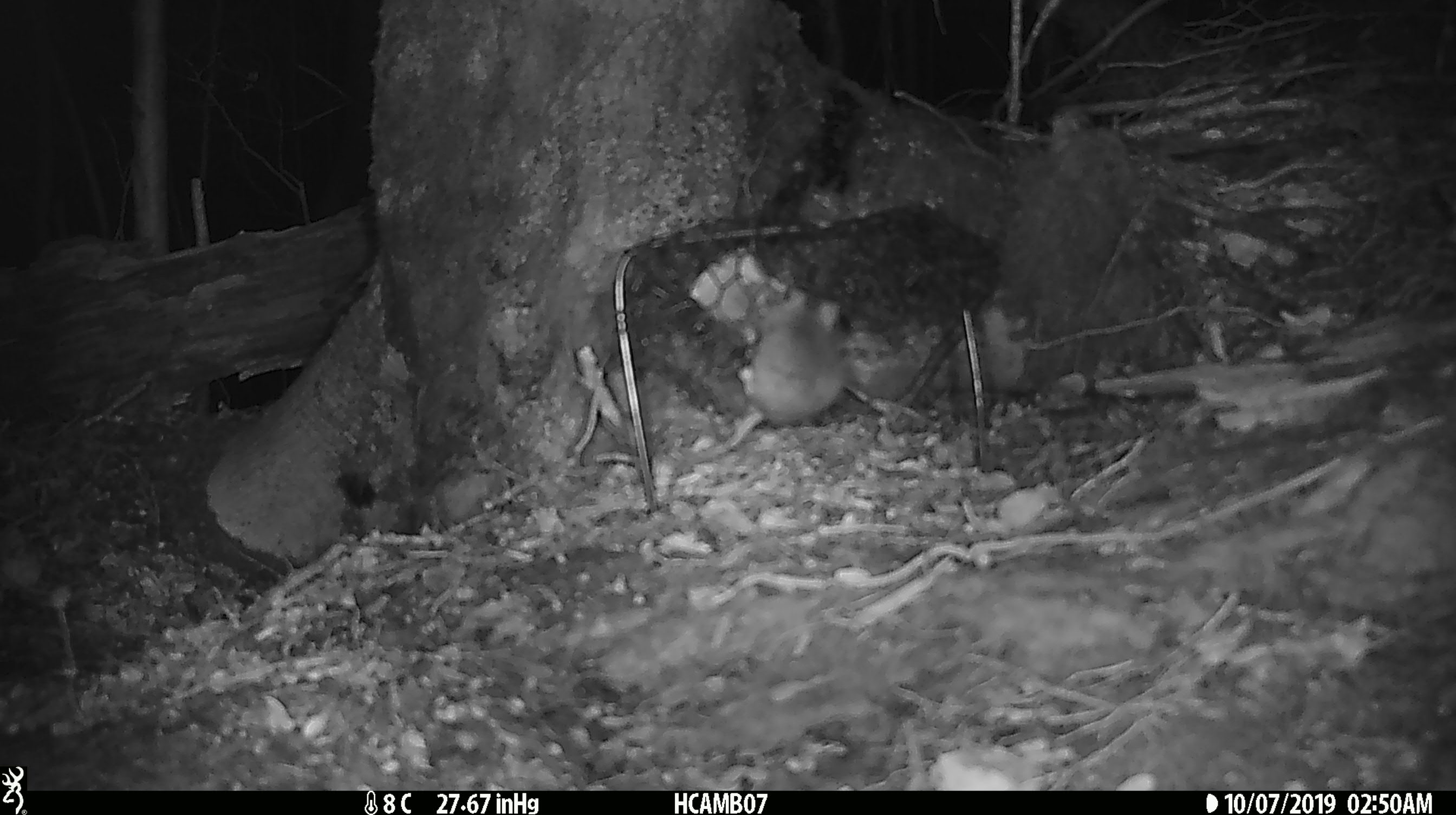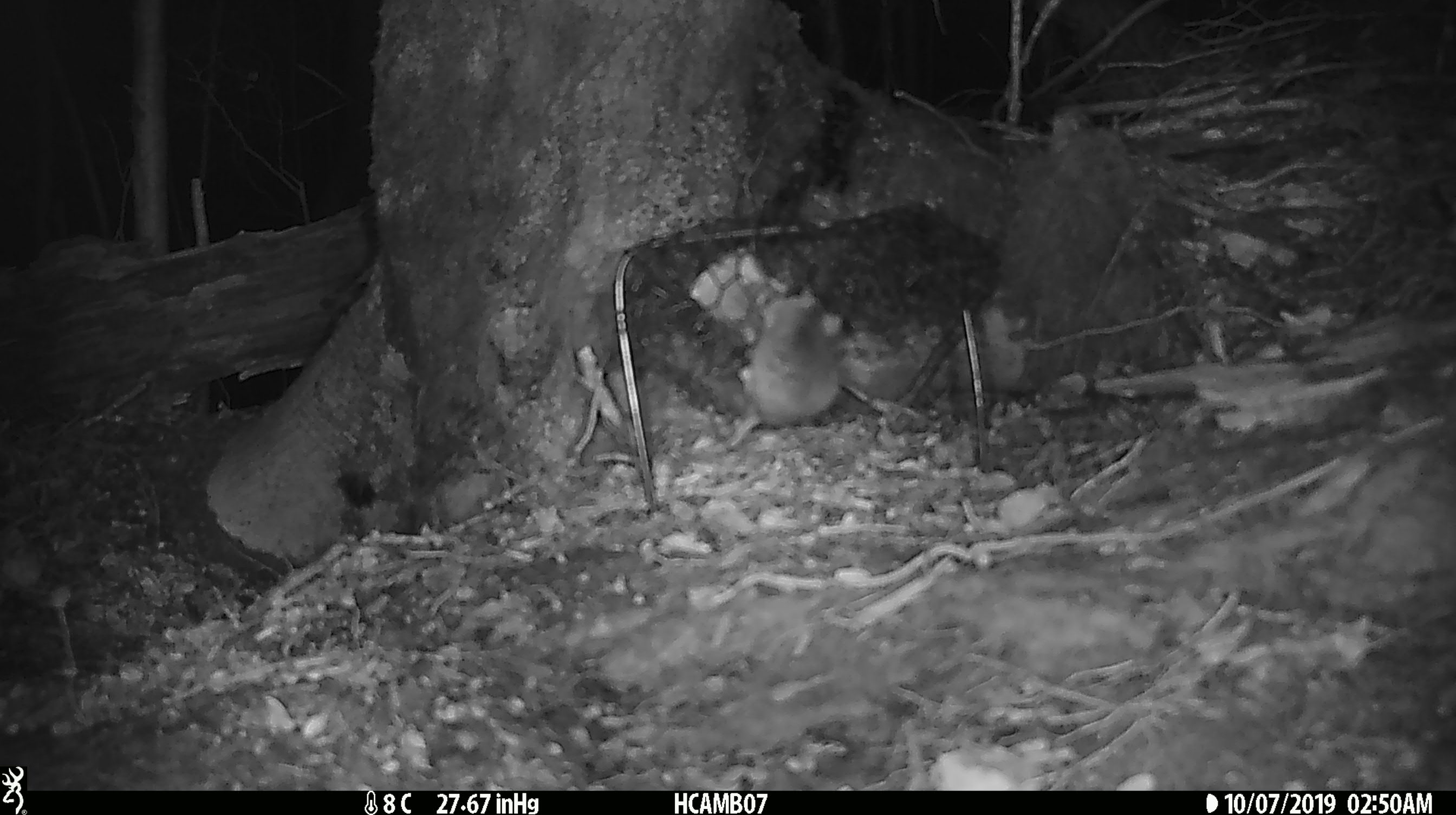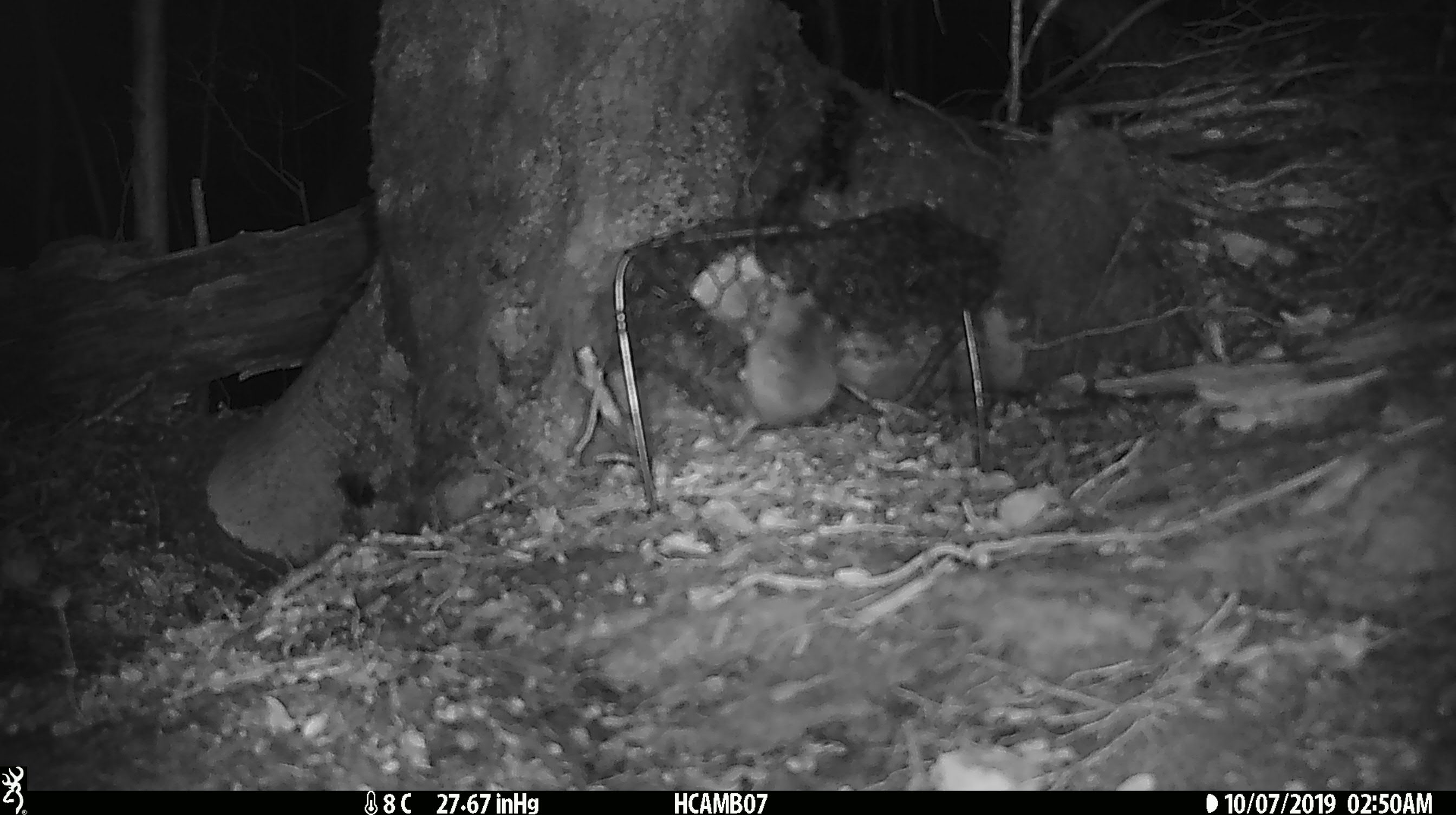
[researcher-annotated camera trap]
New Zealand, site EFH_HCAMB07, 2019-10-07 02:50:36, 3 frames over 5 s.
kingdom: Animalia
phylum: Chordata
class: Mammalia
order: Rodentia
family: Muridae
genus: Mus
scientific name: Mus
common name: mouse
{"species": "mouse (Mus)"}